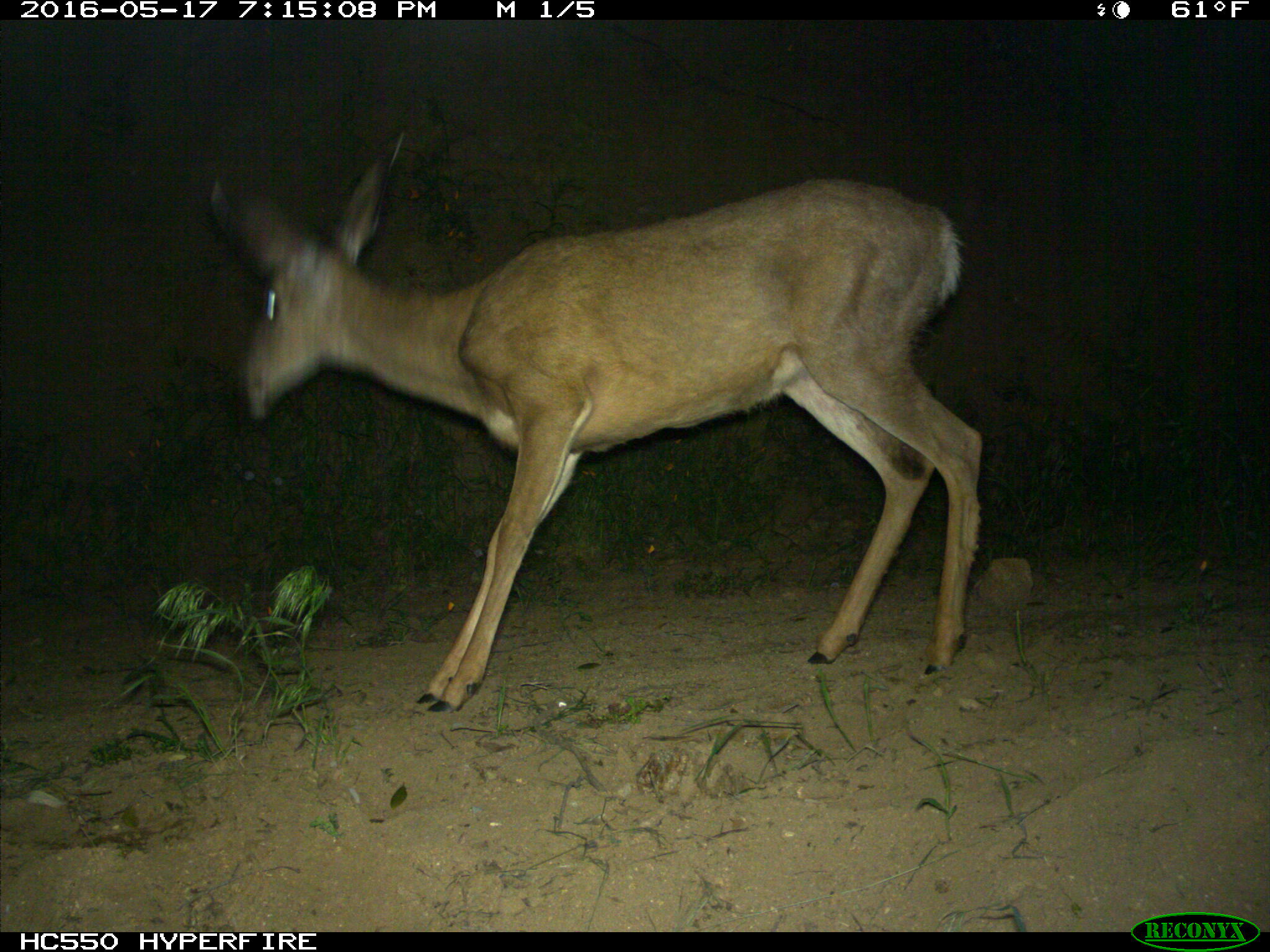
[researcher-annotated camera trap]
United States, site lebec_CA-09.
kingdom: Animalia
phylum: Chordata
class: Mammalia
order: Artiodactyla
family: Cervidae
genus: Odocoileus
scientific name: Odocoileus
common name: deer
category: unidentified deer